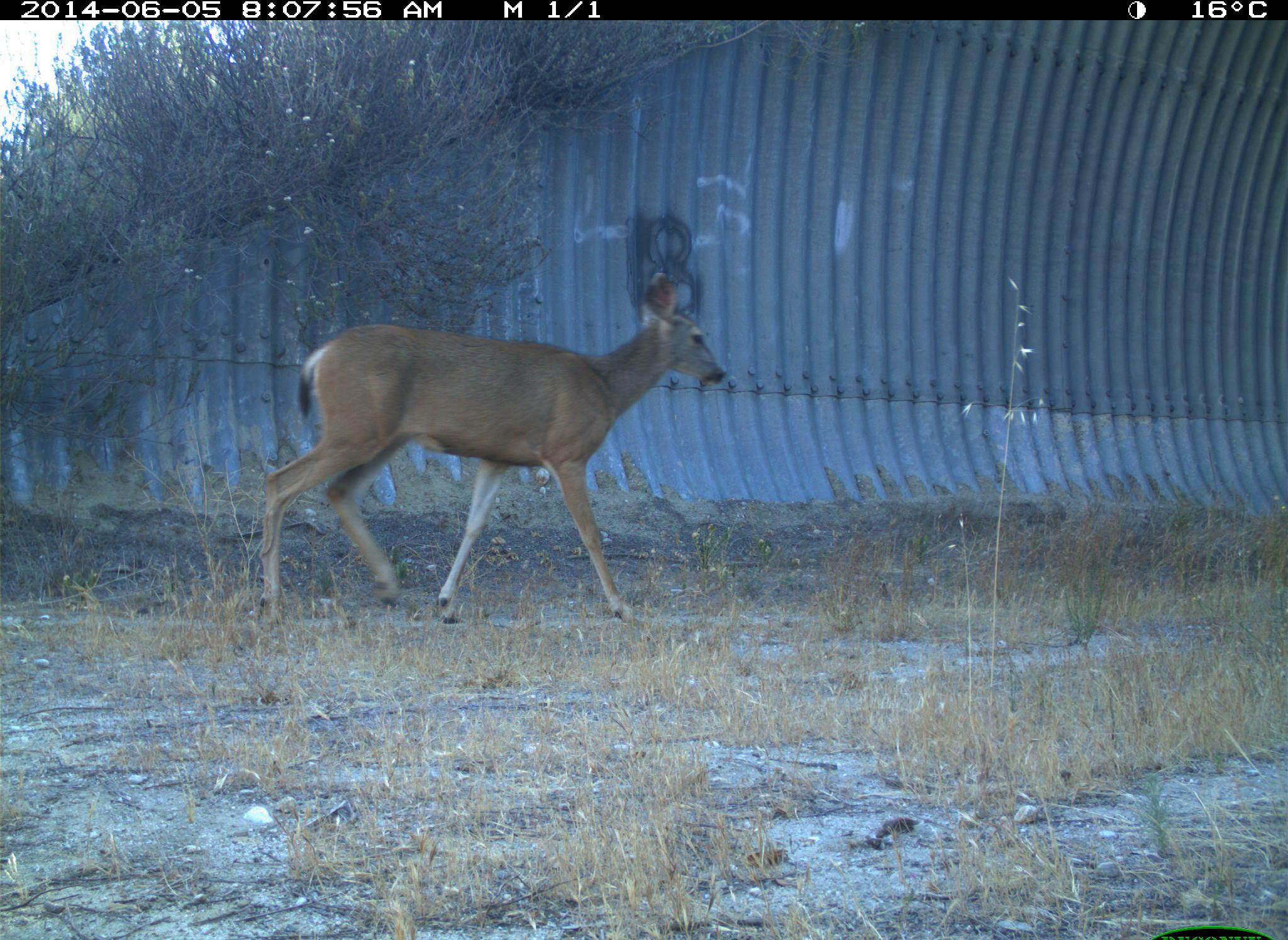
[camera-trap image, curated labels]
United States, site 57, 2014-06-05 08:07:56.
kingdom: Animalia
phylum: Chordata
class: Mammalia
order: Artiodactyla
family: Cervidae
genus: Odocoileus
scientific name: Odocoileus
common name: deer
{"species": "deer (Odocoileus)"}